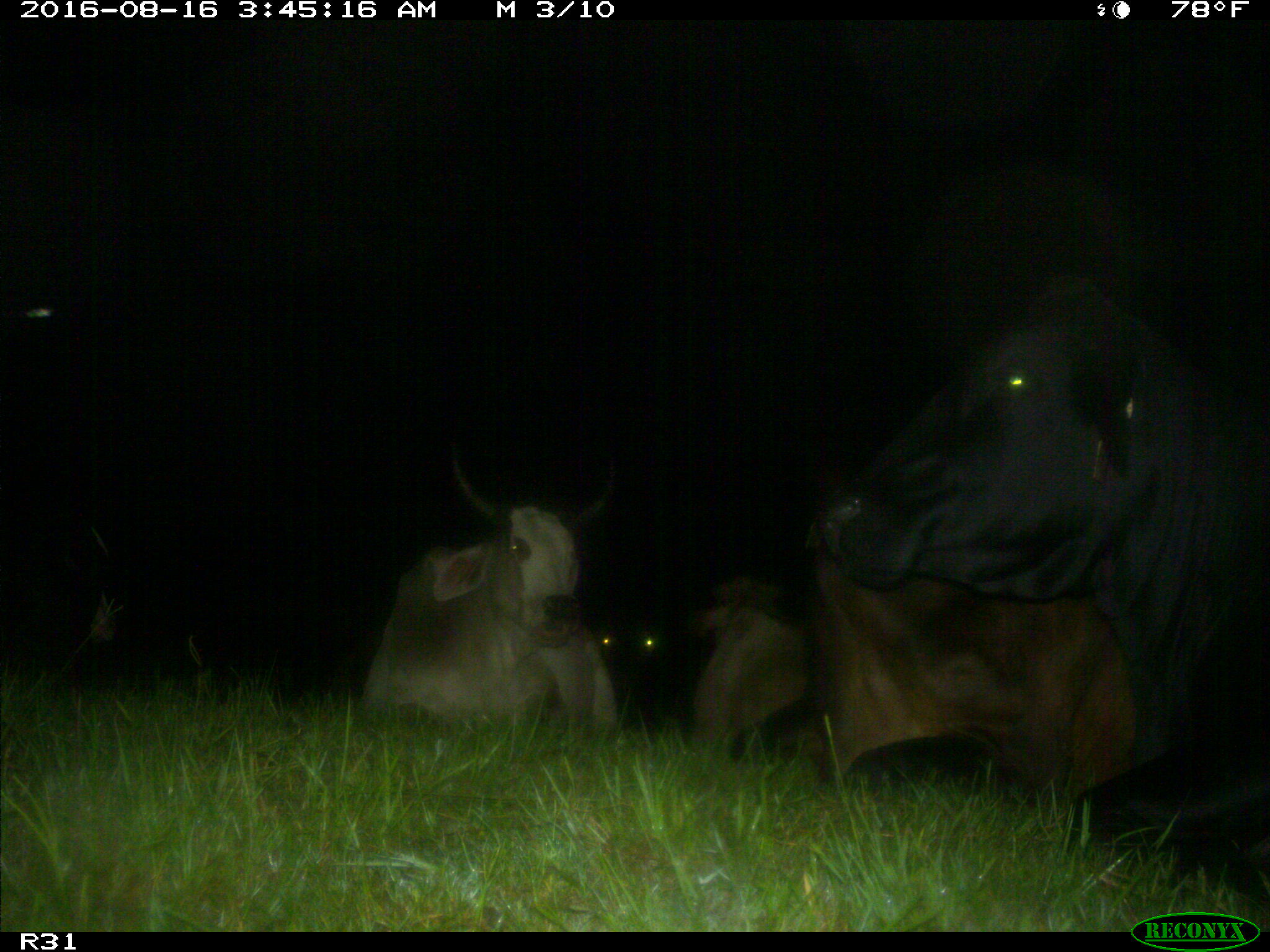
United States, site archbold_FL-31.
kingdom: Animalia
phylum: Chordata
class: Mammalia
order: Artiodactyla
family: Bovidae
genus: Bos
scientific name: Bos taurus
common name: domestic cow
Bos taurus (domestic cow).